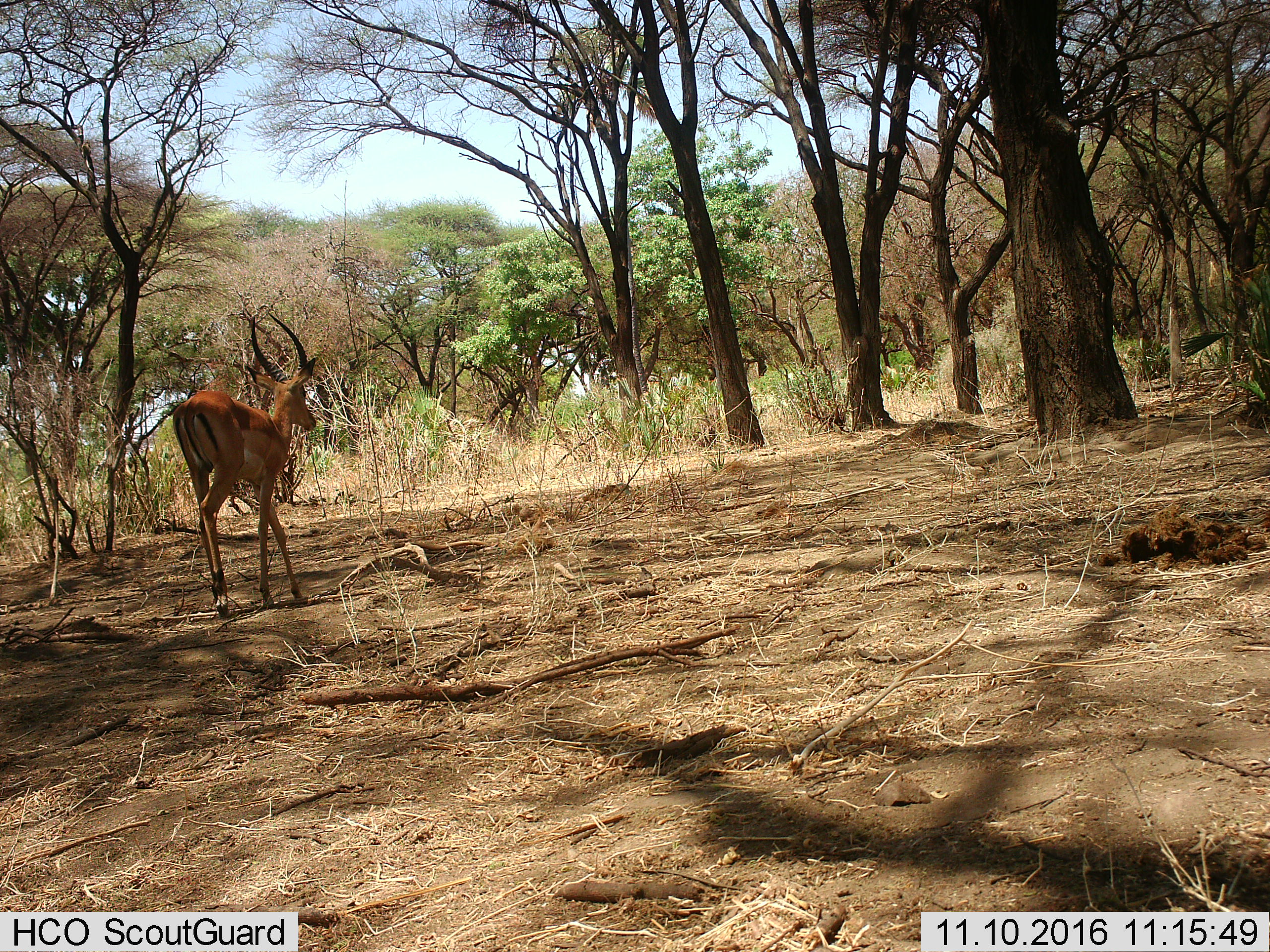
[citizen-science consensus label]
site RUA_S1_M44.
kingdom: Animalia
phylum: Chordata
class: Mammalia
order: Artiodactyla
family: Bovidae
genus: Aepyceros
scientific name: Aepyceros melampus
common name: impala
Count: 1.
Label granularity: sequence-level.